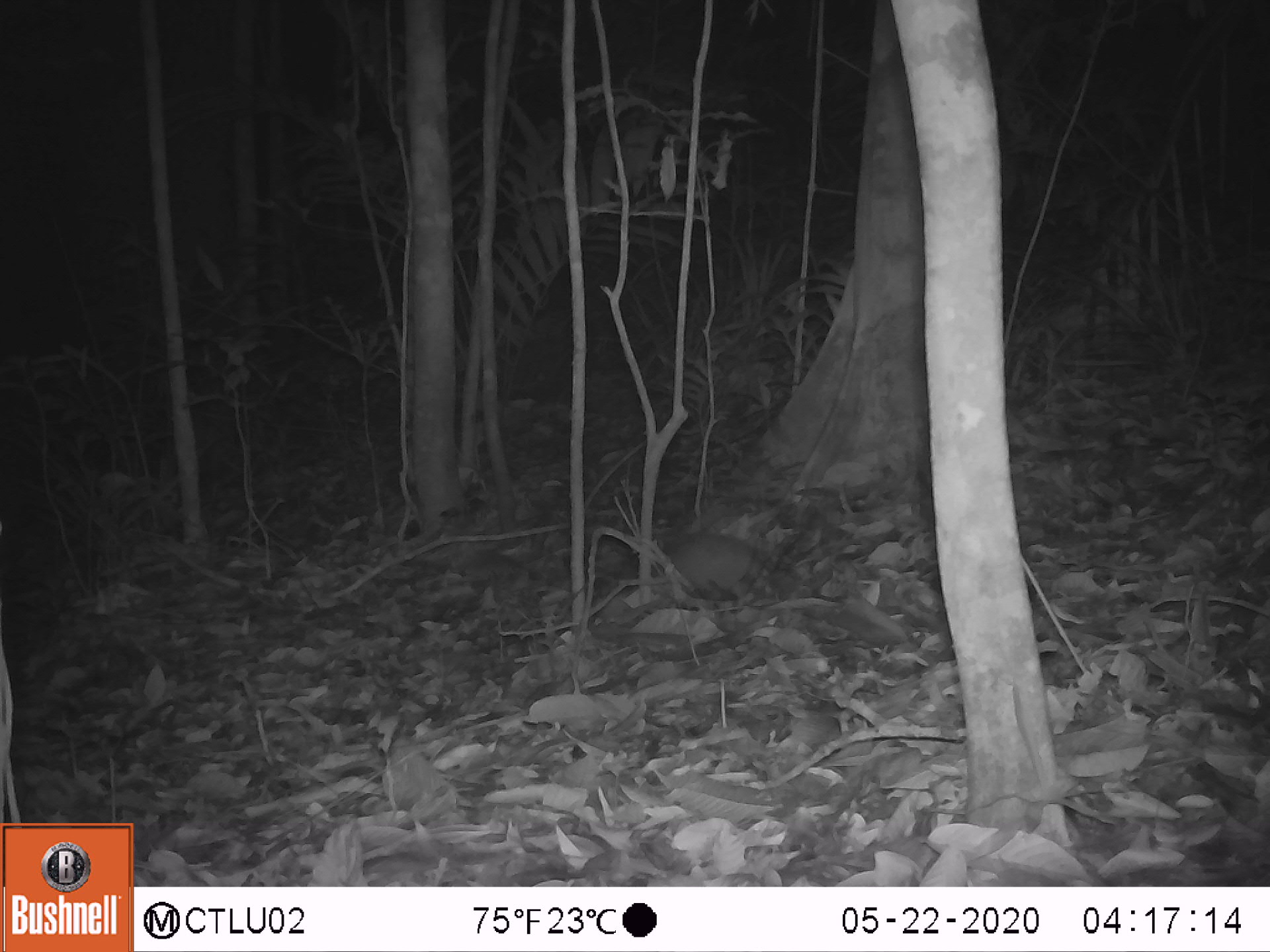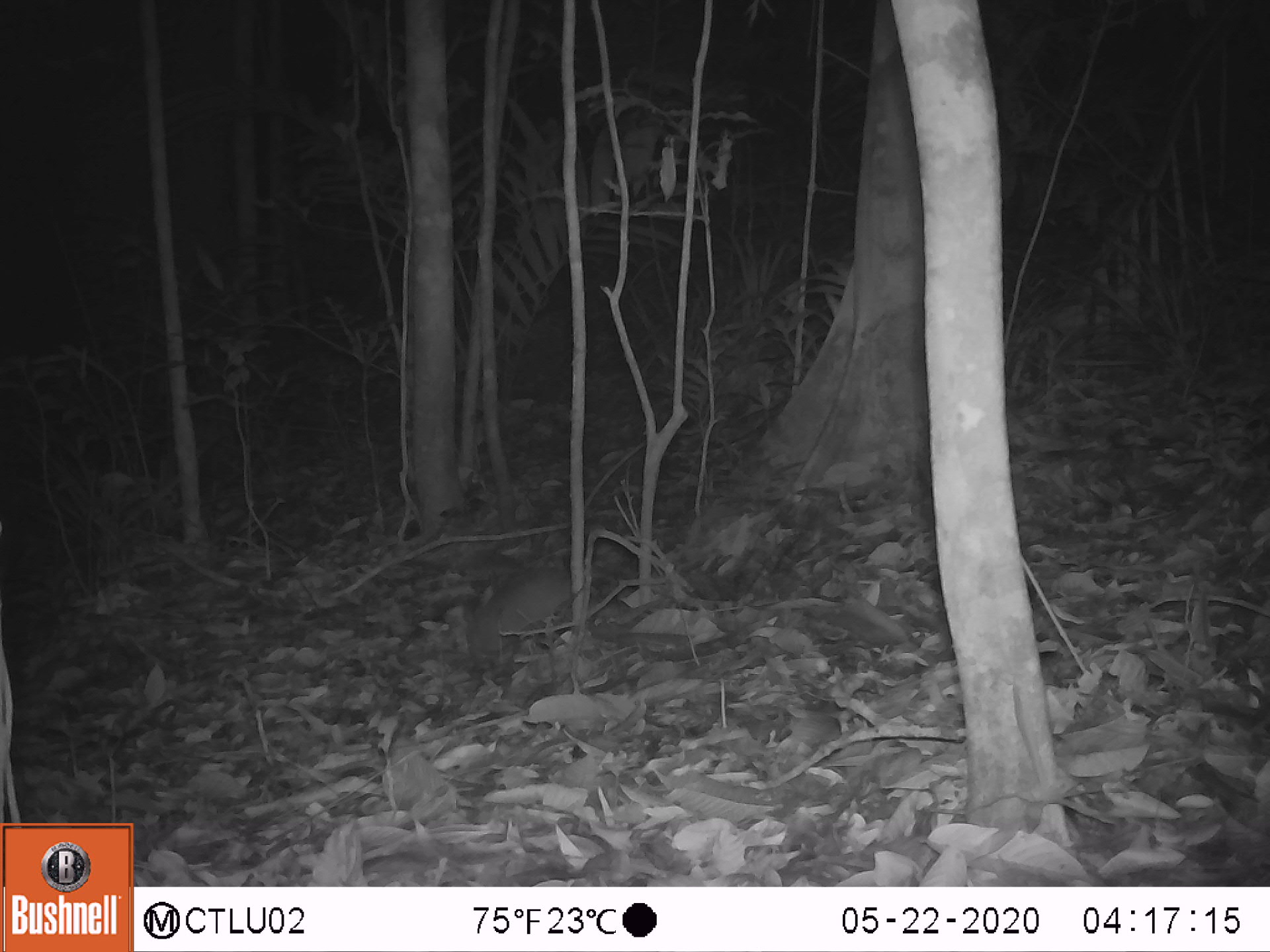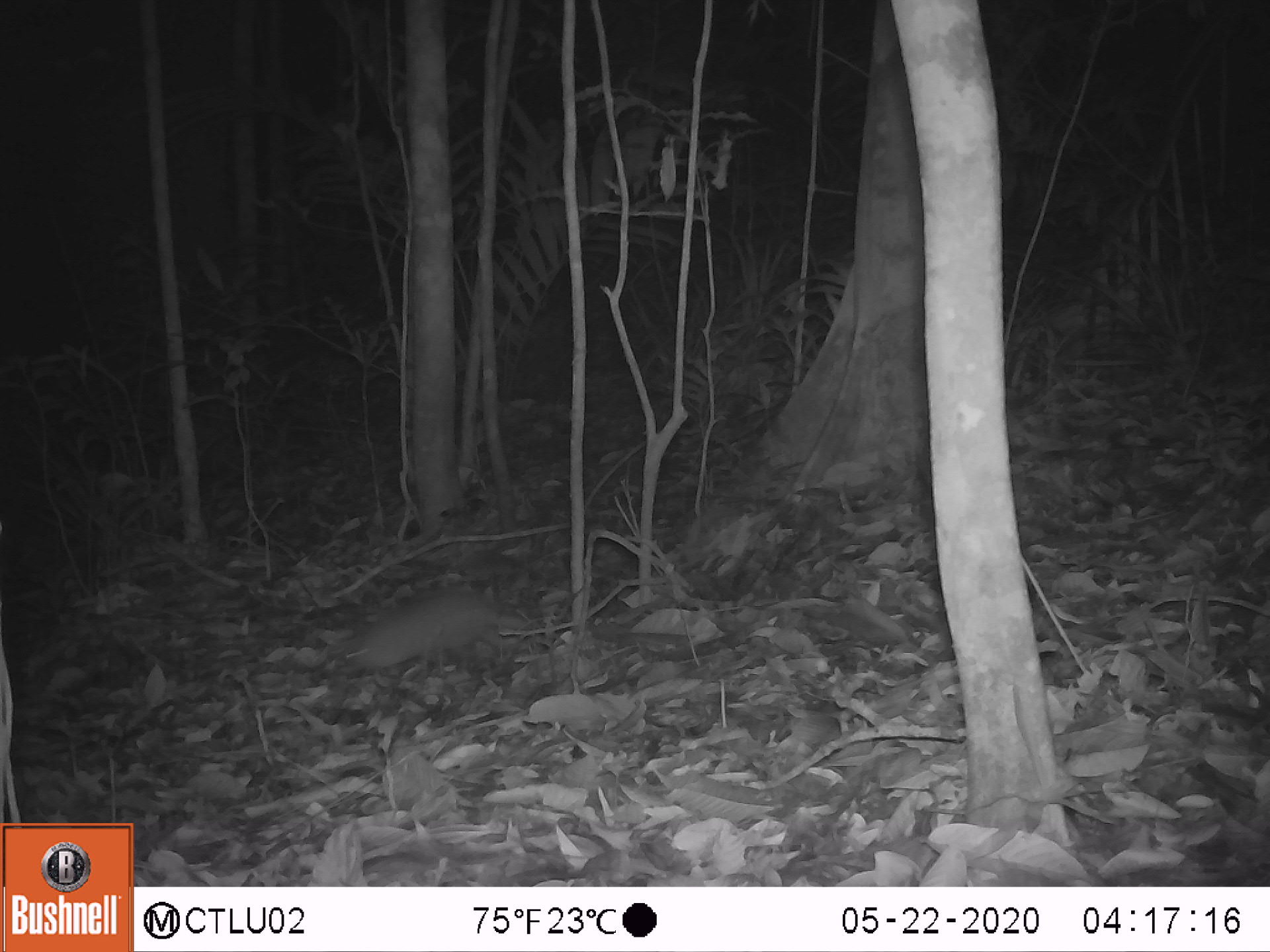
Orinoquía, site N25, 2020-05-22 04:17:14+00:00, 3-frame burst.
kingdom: Animalia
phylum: Chordata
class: Mammalia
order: Cingulata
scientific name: Cingulata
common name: armadillo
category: unknown armadillo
Unknown armadillo (armadillo) (Cingulata).